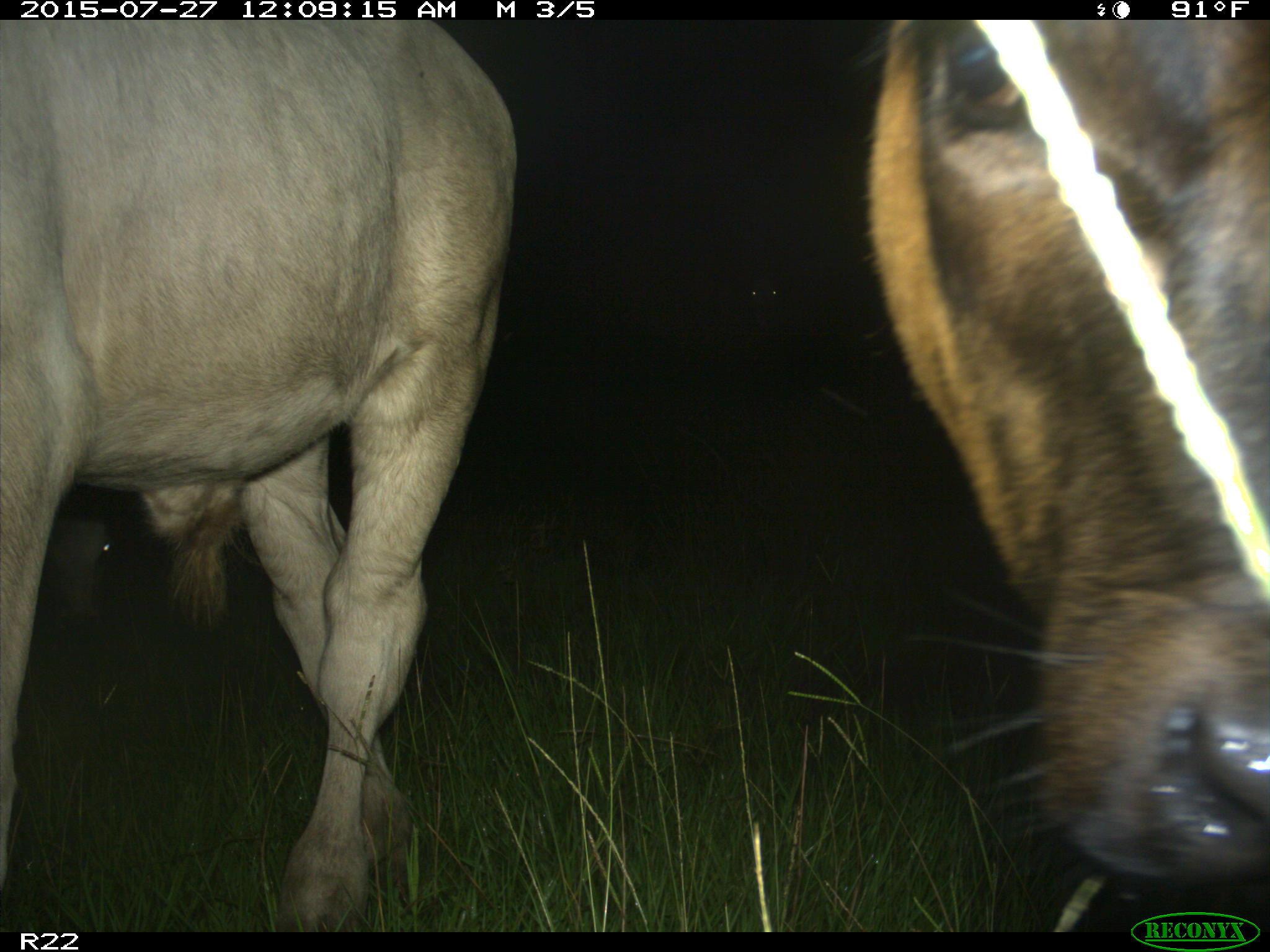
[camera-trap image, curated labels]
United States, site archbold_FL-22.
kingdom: Animalia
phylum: Chordata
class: Mammalia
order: Artiodactyla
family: Bovidae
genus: Bos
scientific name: Bos taurus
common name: domestic cow